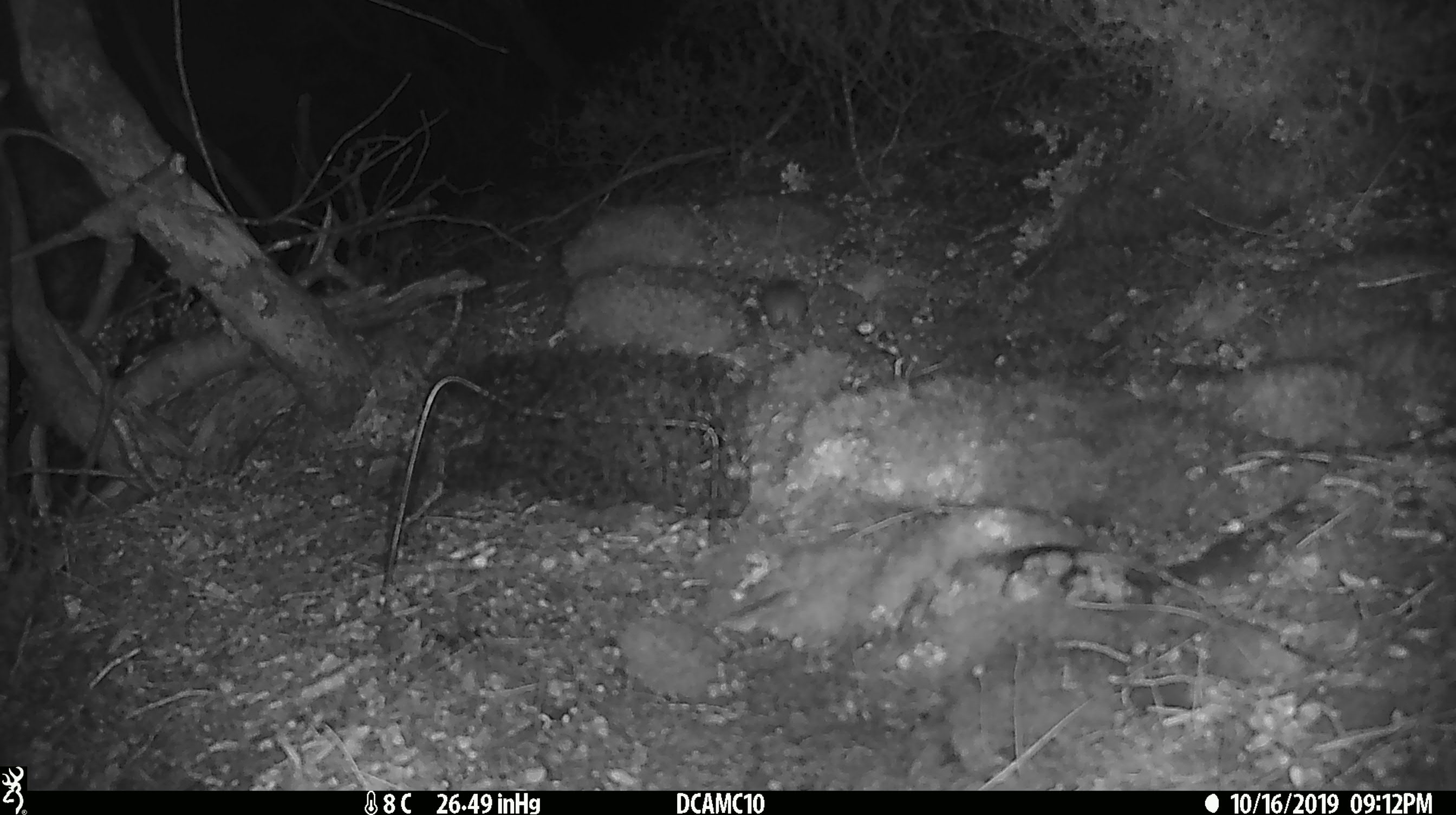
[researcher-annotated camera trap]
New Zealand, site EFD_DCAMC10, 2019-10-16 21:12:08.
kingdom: Animalia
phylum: Chordata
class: Mammalia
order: Rodentia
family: Muridae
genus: Mus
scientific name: Mus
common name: mouse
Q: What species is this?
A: Mouse (Mus).